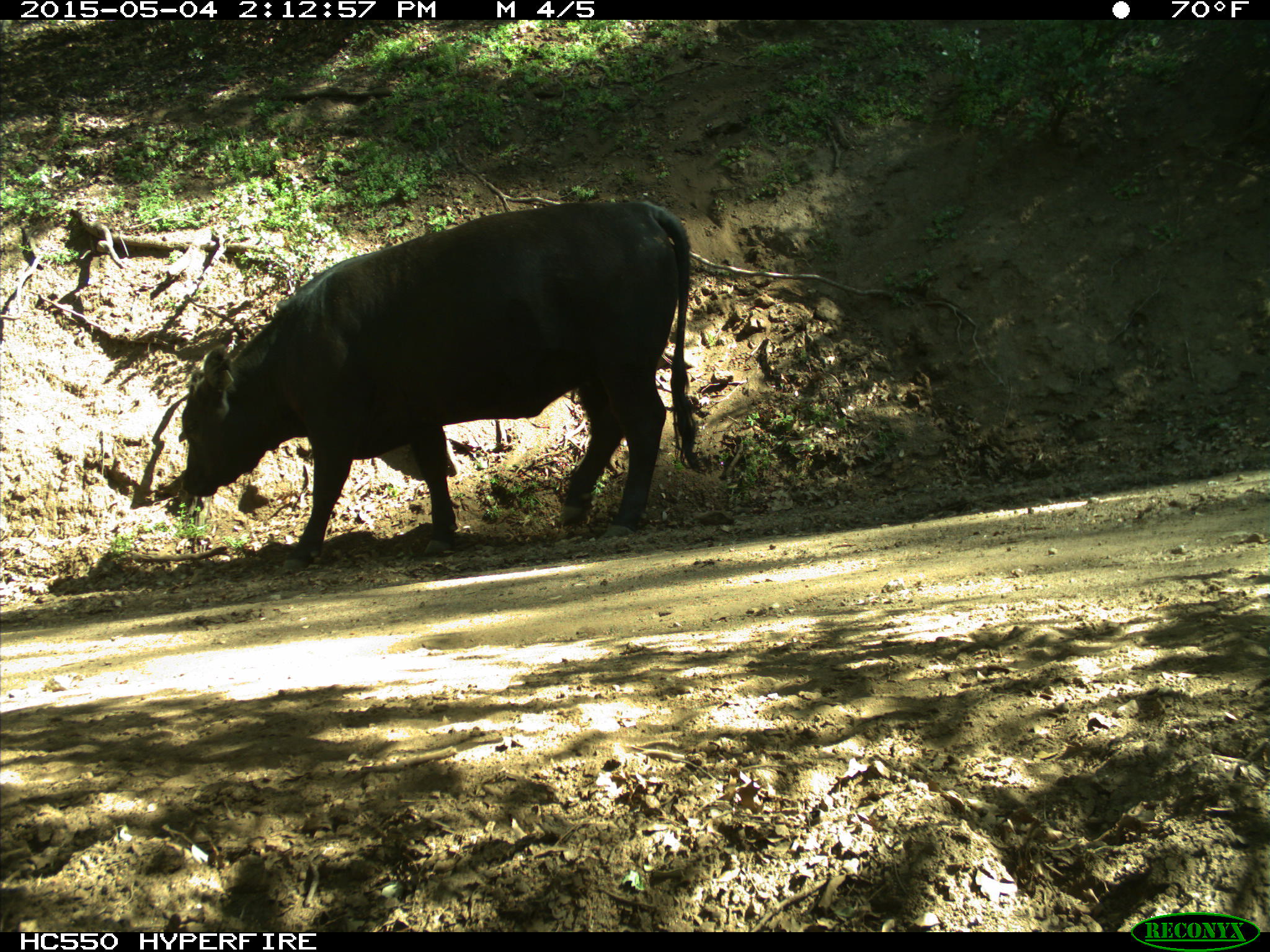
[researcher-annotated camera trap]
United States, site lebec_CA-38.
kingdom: Animalia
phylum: Chordata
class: Mammalia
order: Artiodactyla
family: Bovidae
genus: Bos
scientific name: Bos taurus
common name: domestic cow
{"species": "Bos taurus (domestic cow)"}